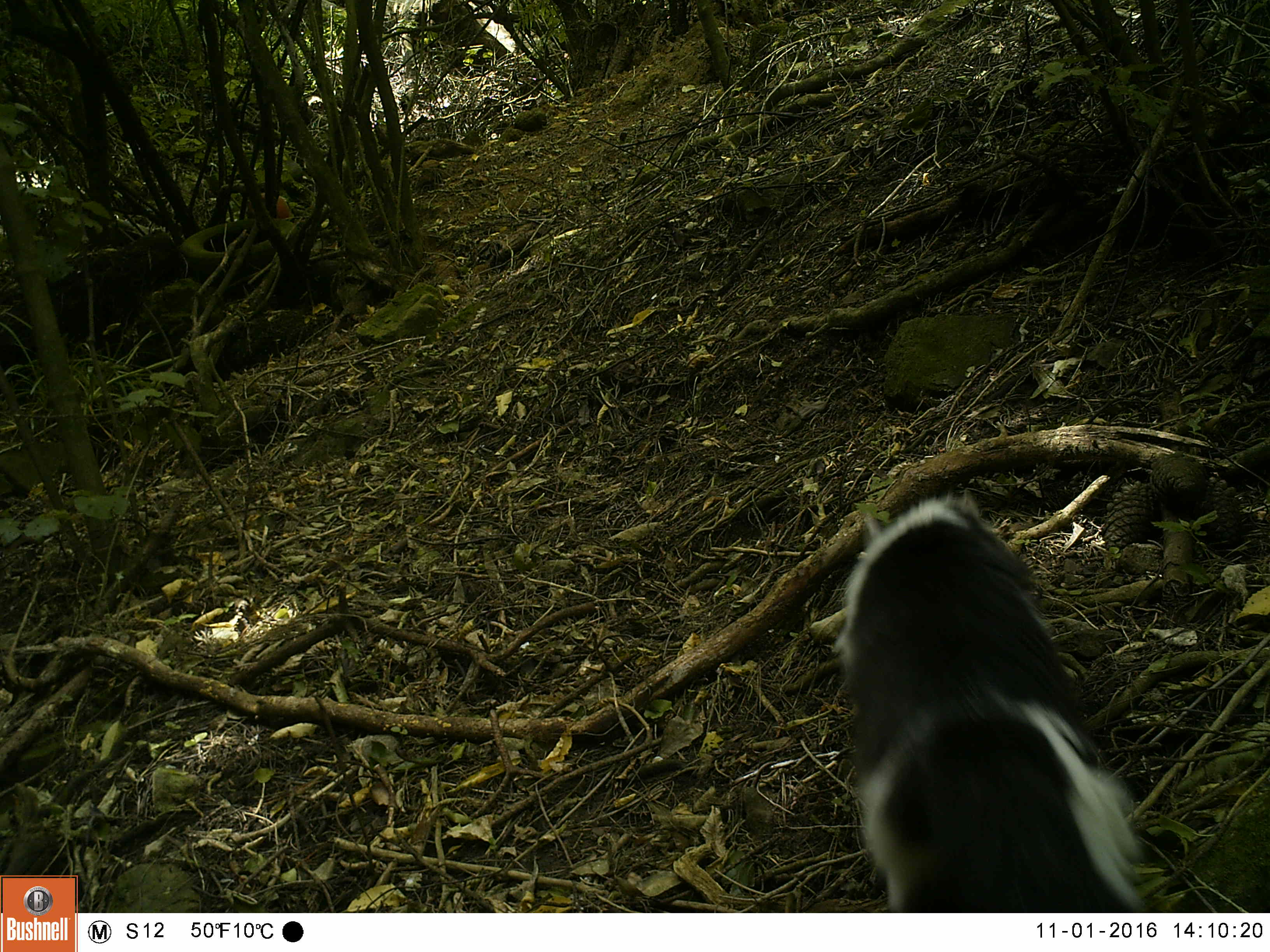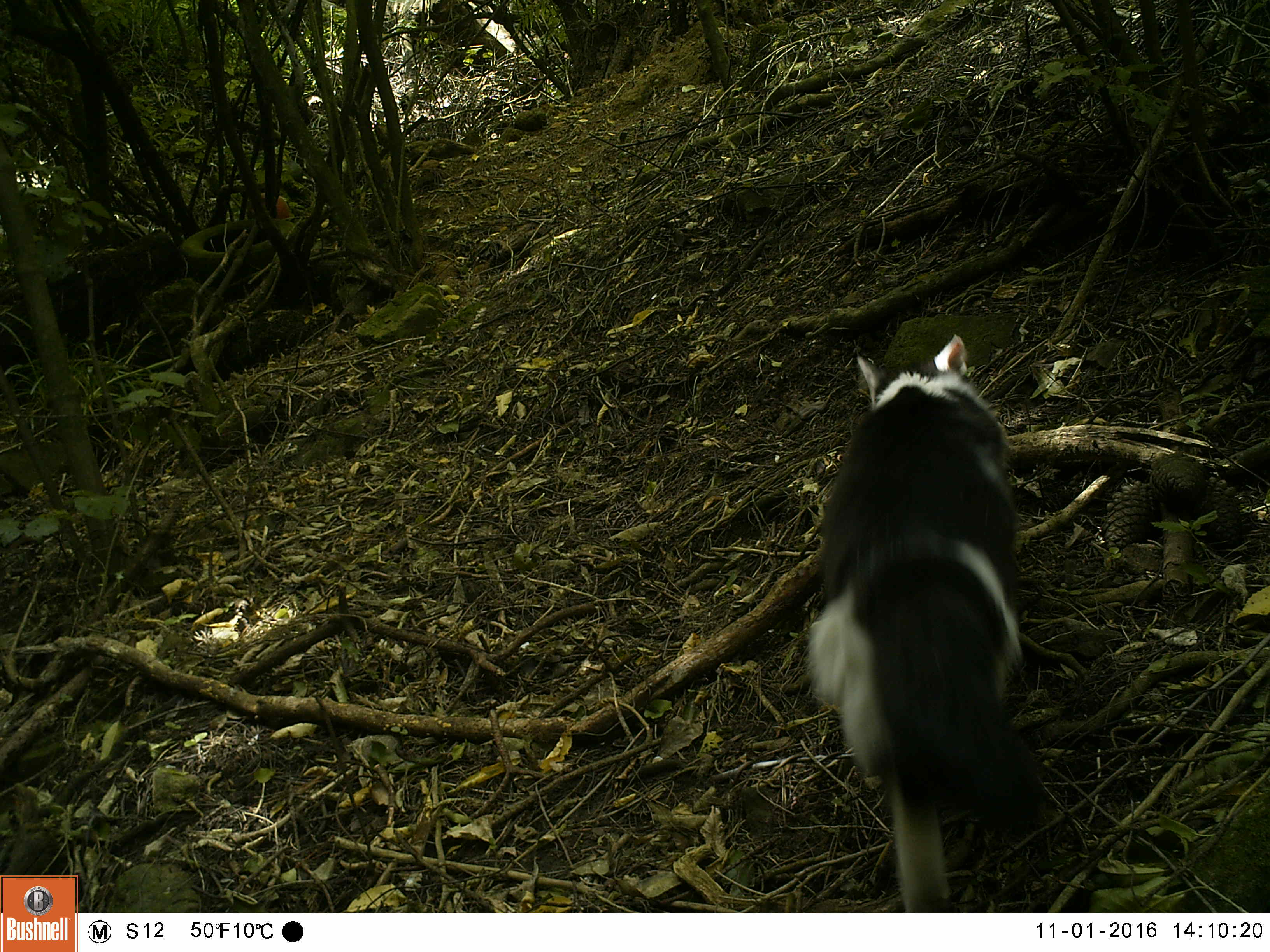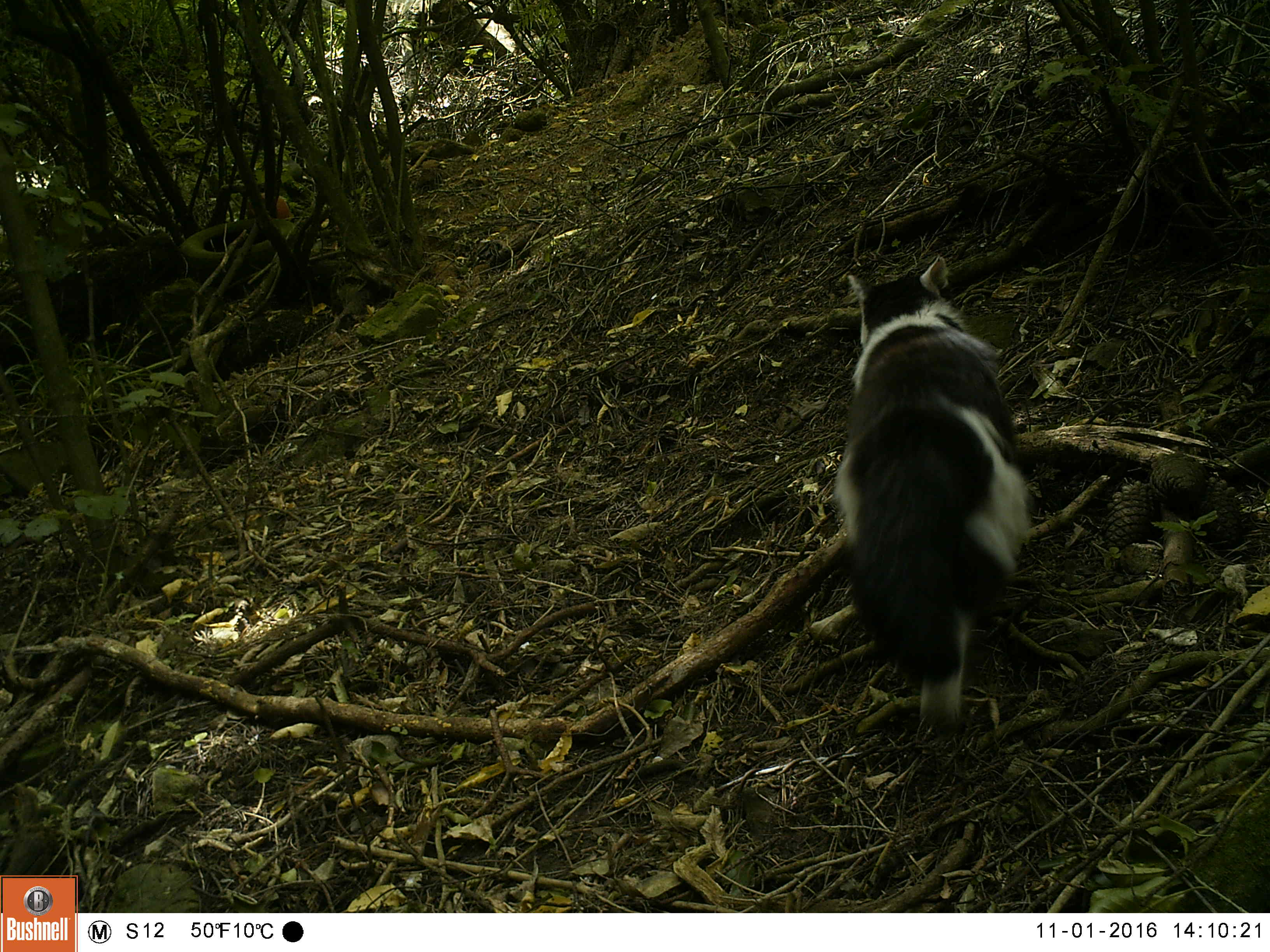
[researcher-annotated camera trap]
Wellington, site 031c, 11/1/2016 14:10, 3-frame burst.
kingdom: Animalia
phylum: Chordata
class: Mammalia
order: Carnivora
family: Felidae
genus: Felis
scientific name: Felis catus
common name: cat